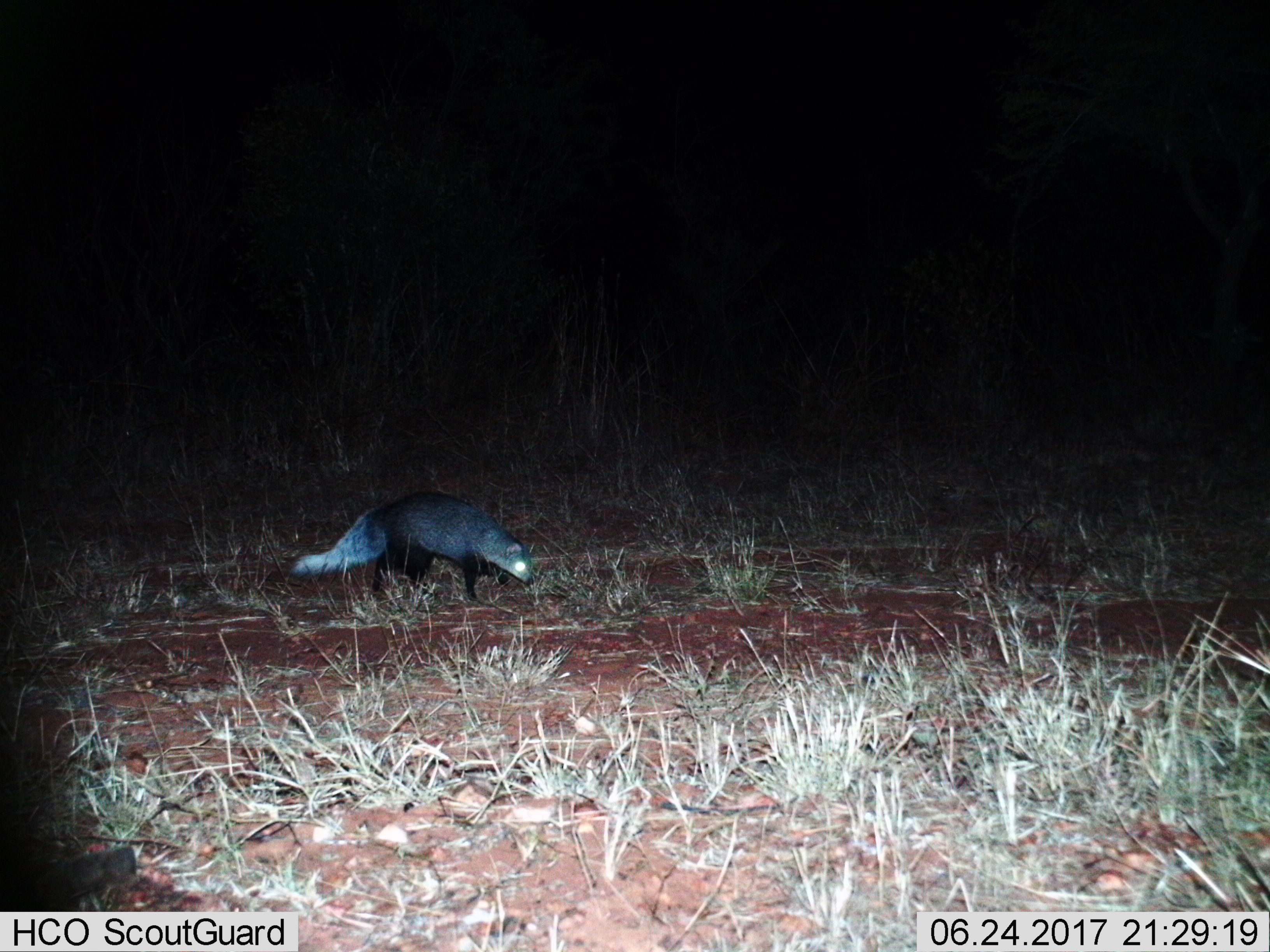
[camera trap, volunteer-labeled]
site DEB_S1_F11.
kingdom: Animalia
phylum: Chordata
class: Mammalia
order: Carnivora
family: Herpestidae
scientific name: Herpestidae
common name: mongoose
Mongoose (Herpestidae), count 1. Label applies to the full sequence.